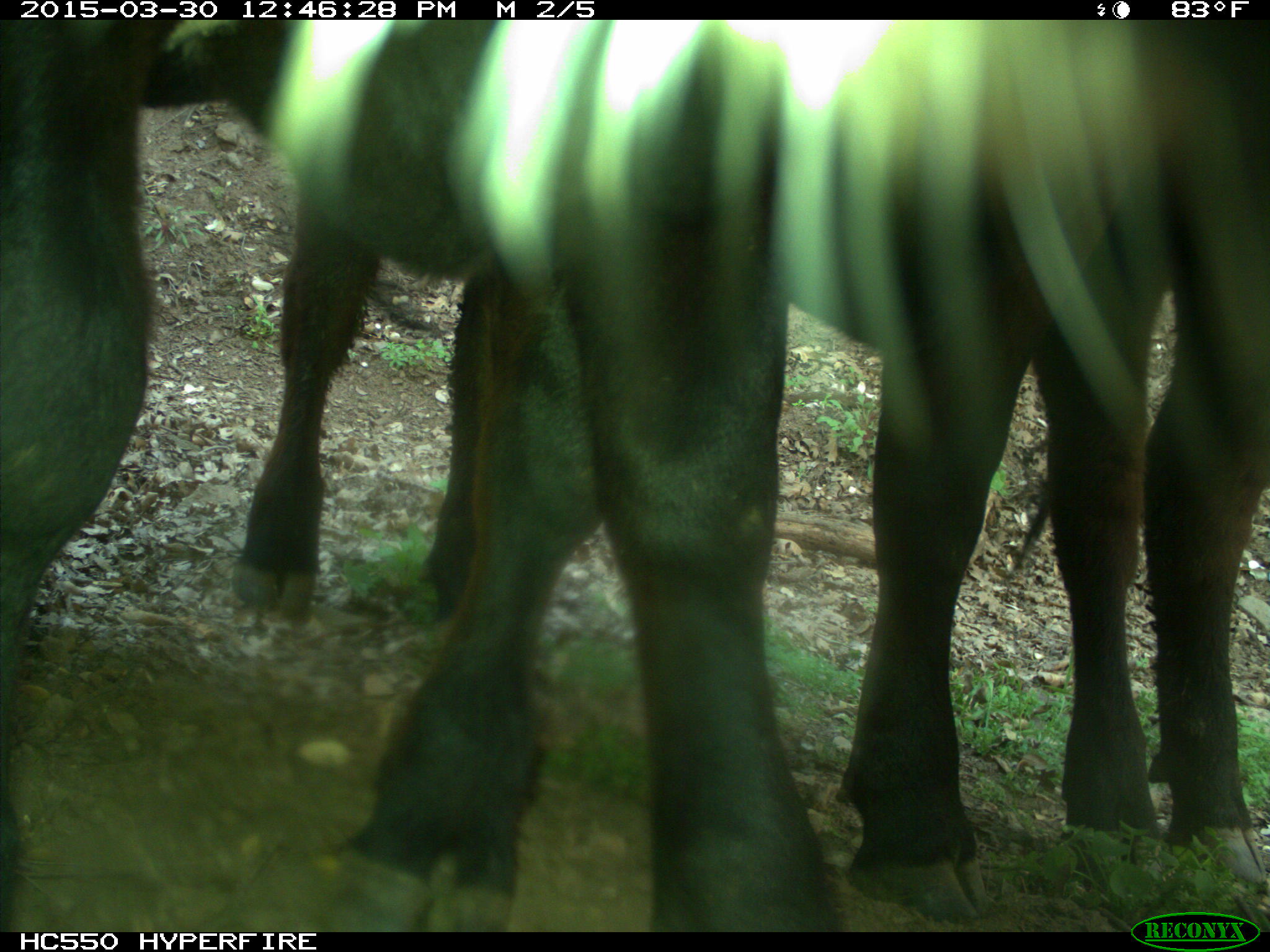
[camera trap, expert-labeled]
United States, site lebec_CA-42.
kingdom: Animalia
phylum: Chordata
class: Mammalia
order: Artiodactyla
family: Bovidae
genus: Bos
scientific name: Bos taurus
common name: domestic cow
Bos taurus (domestic cow).